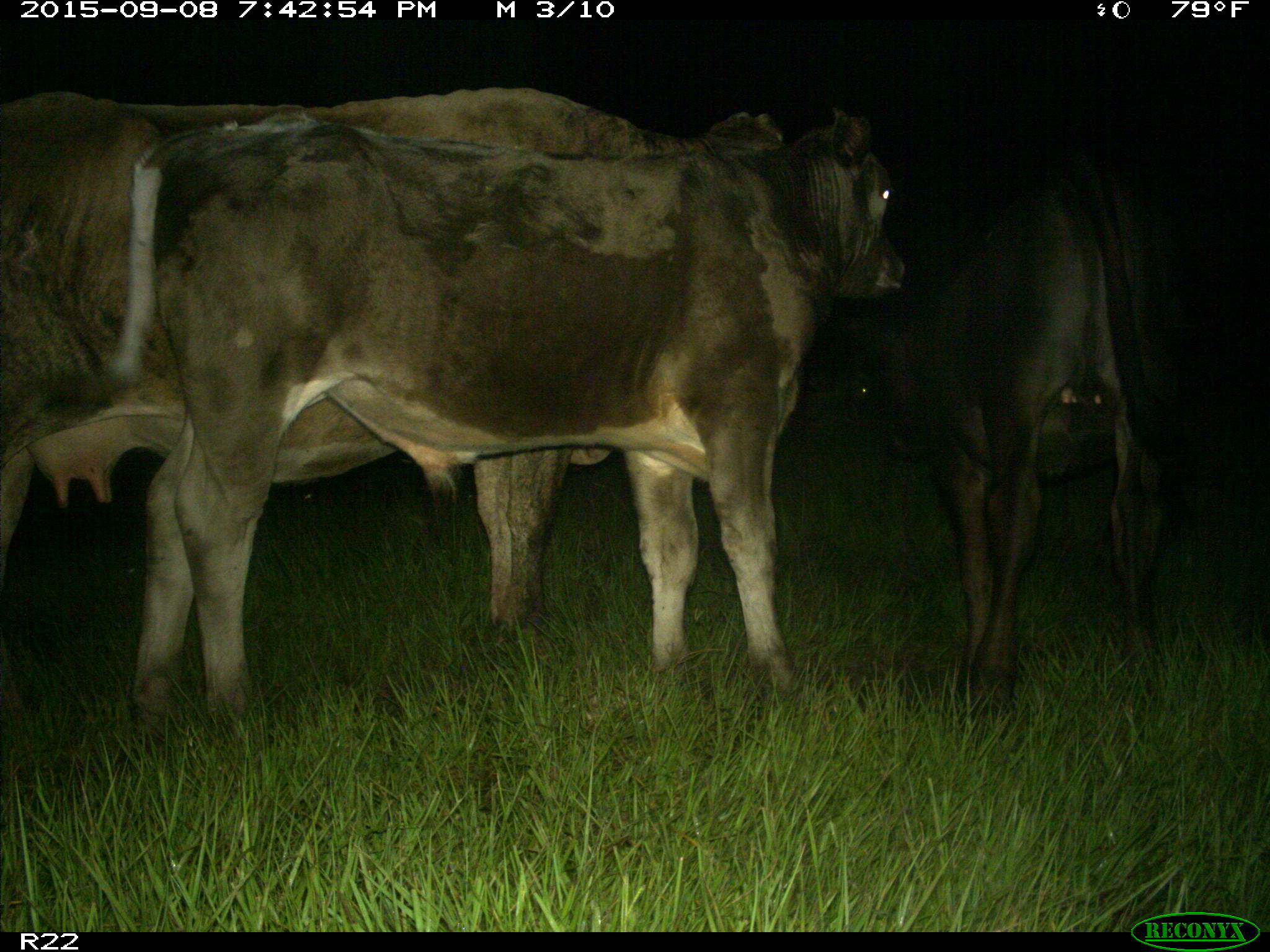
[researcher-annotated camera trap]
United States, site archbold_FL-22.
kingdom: Animalia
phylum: Chordata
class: Mammalia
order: Artiodactyla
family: Bovidae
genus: Bos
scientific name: Bos taurus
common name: domestic cow